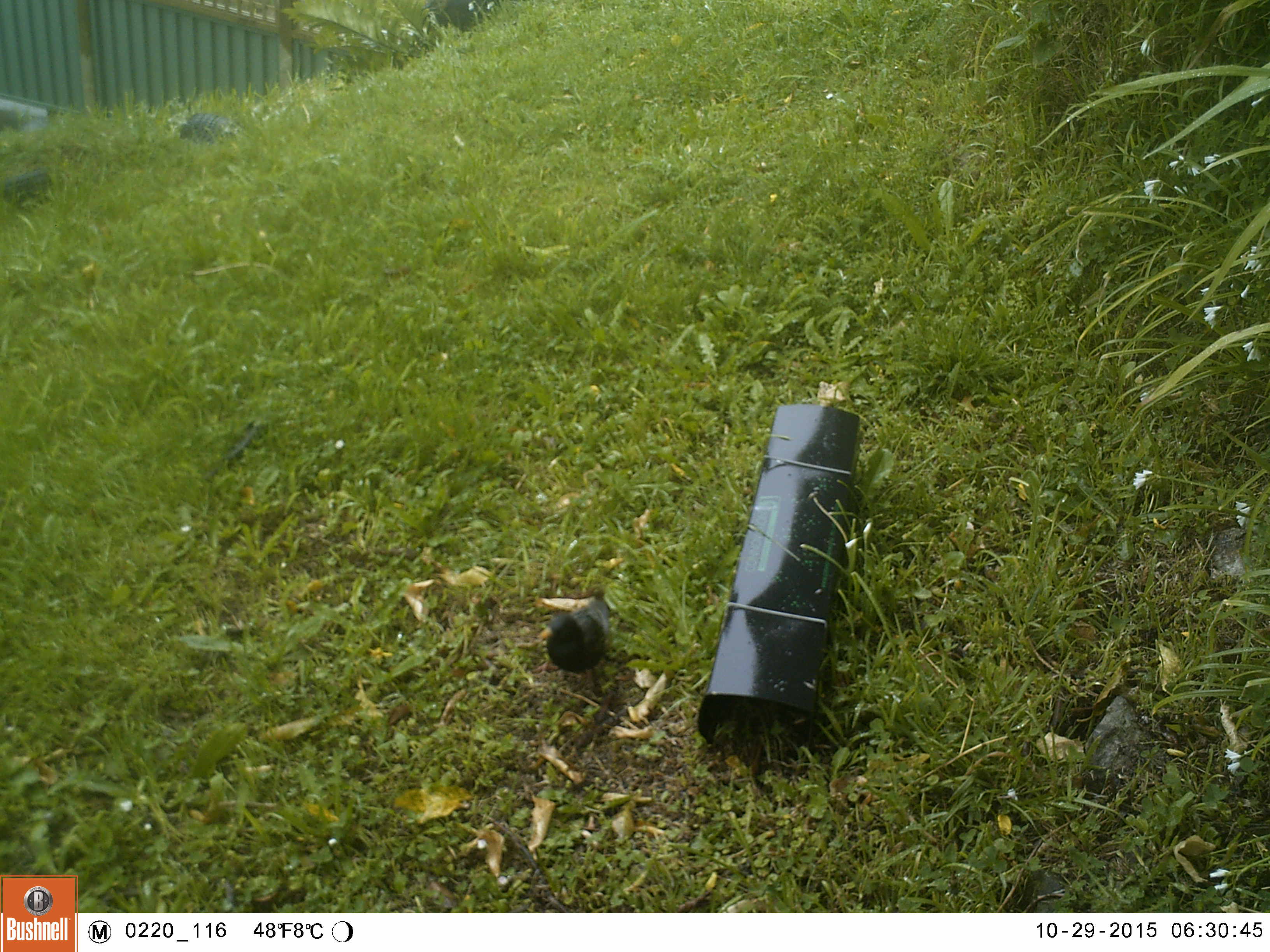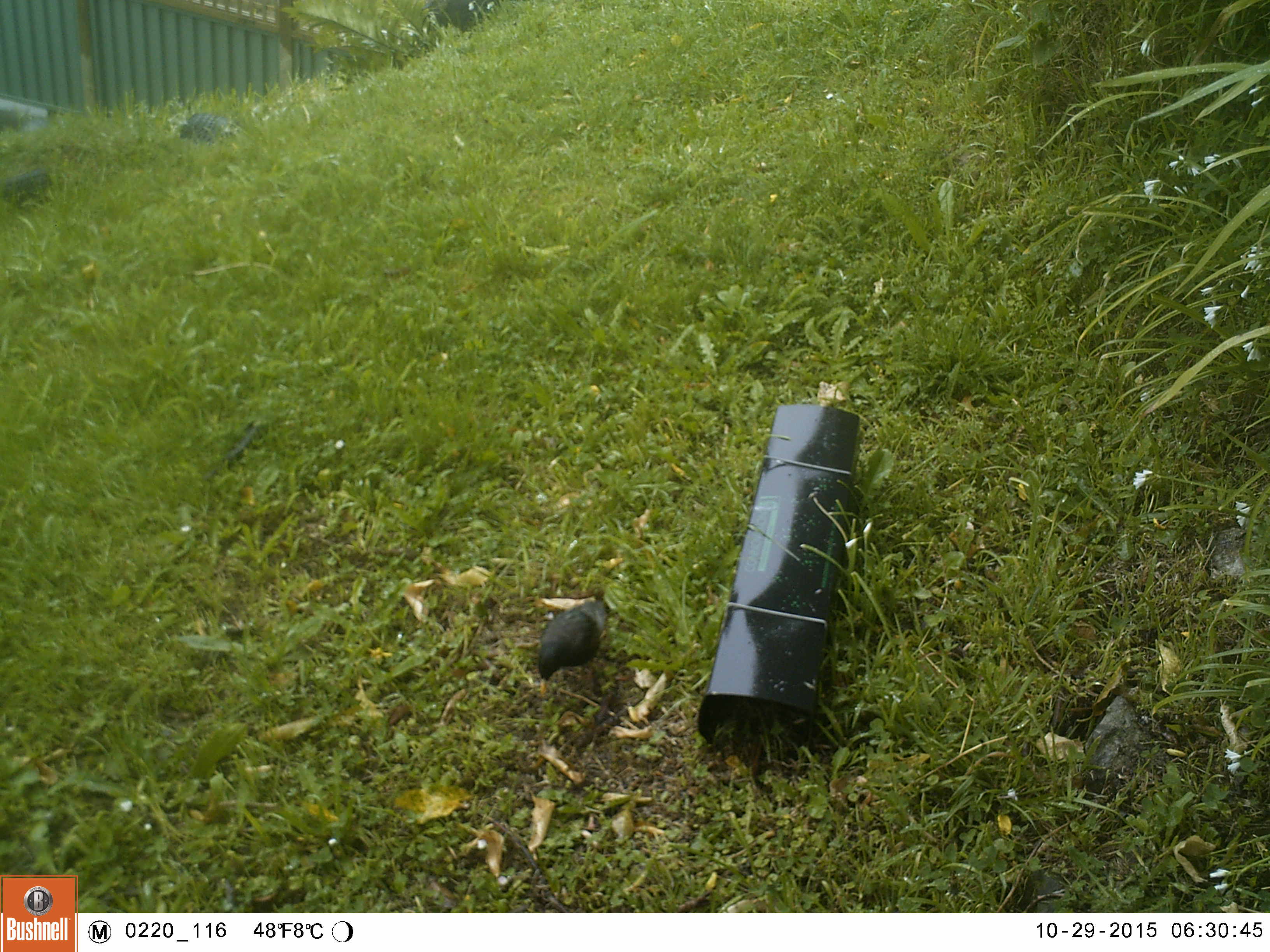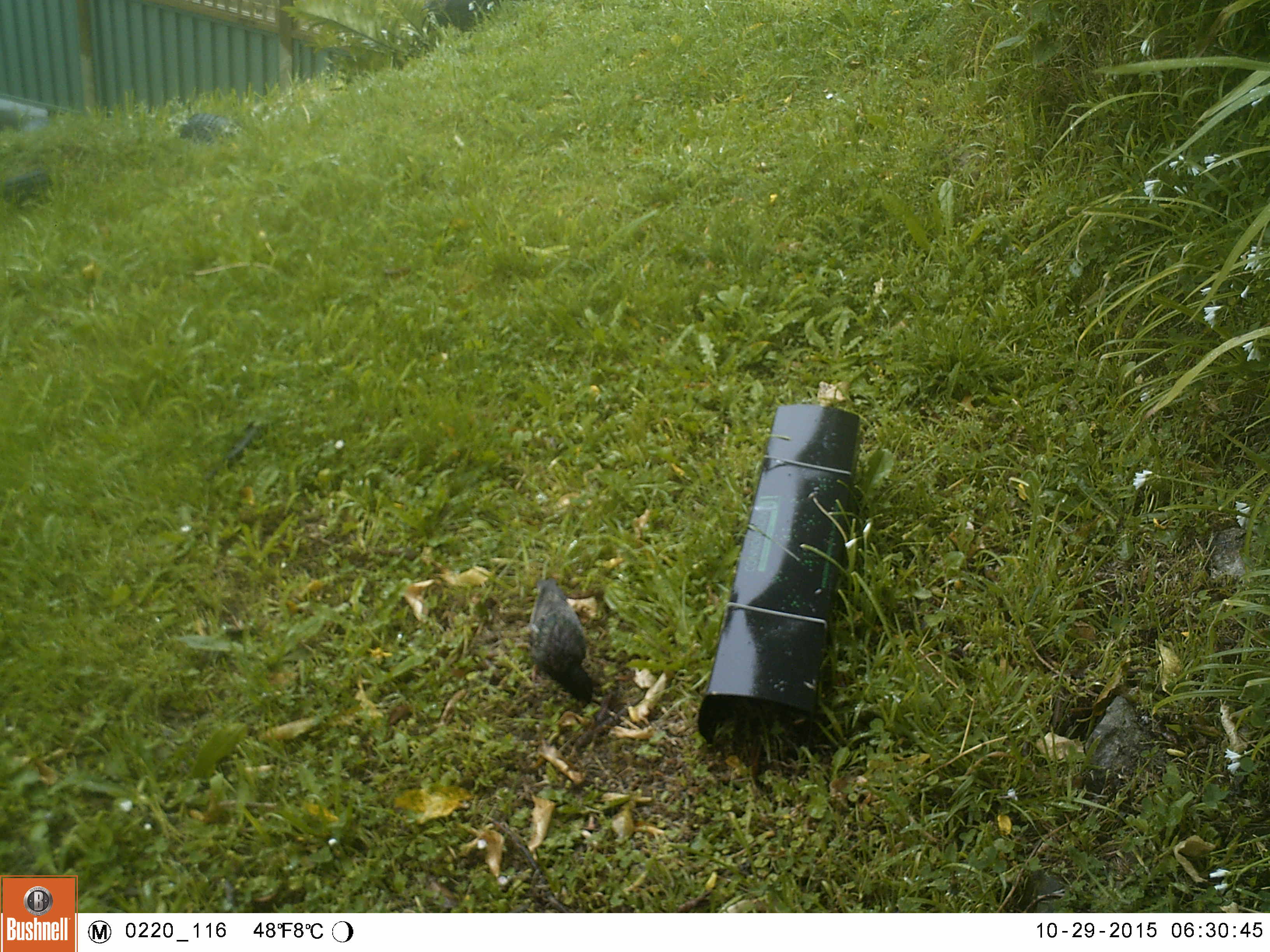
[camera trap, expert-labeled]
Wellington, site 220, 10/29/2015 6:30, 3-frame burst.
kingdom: Animalia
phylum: Chordata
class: Aves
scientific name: Aves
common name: bird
Bird (Aves).